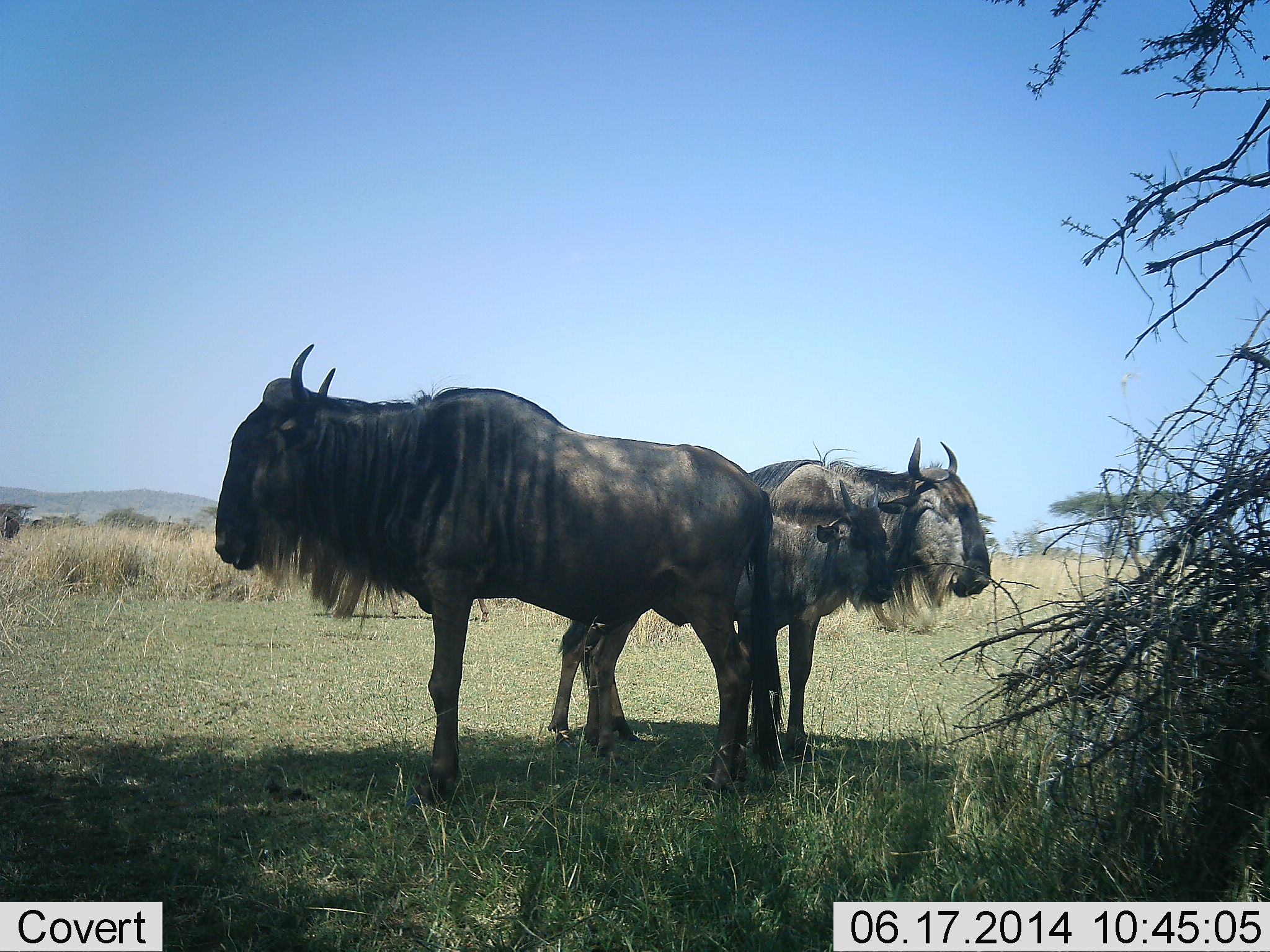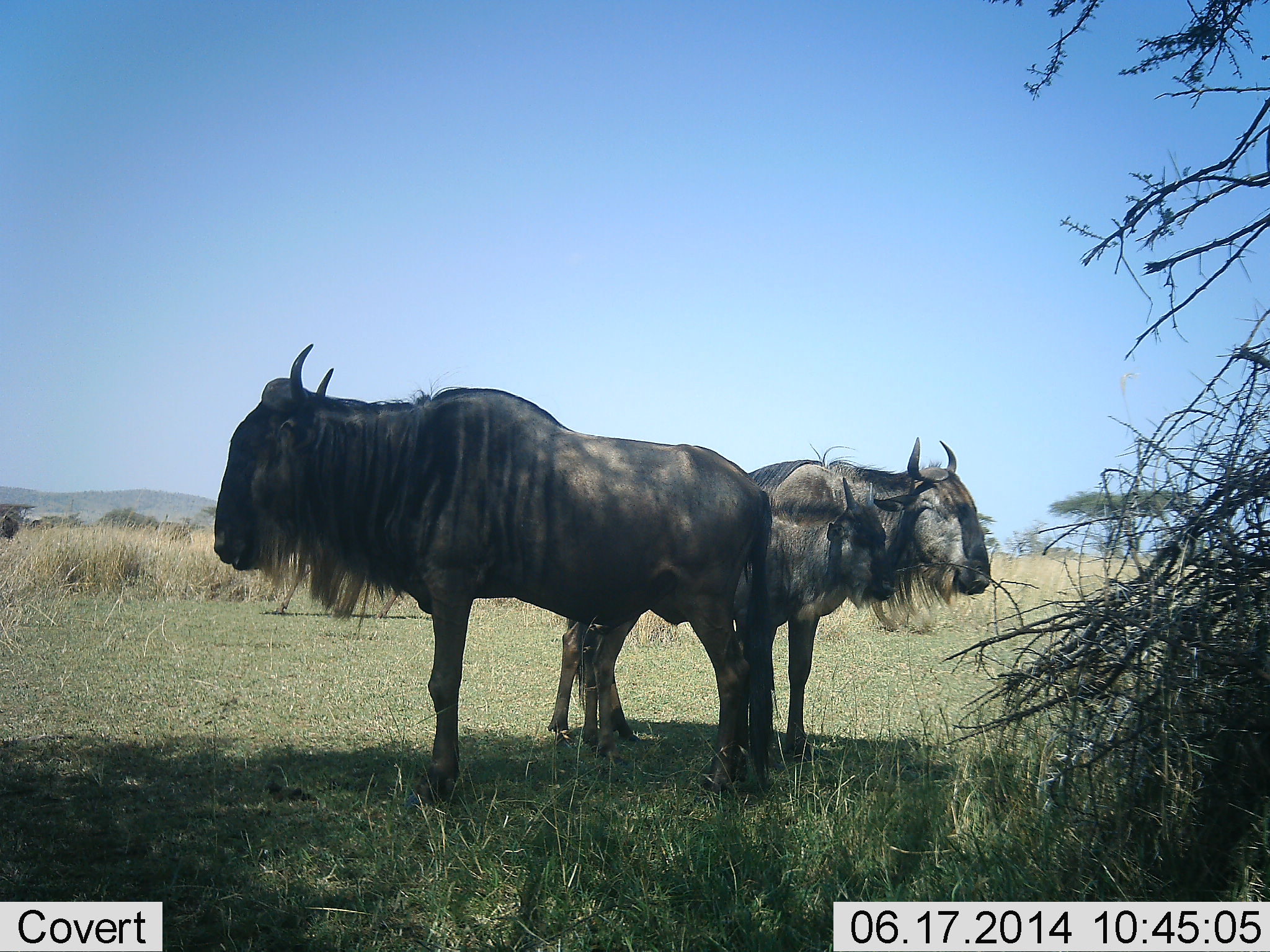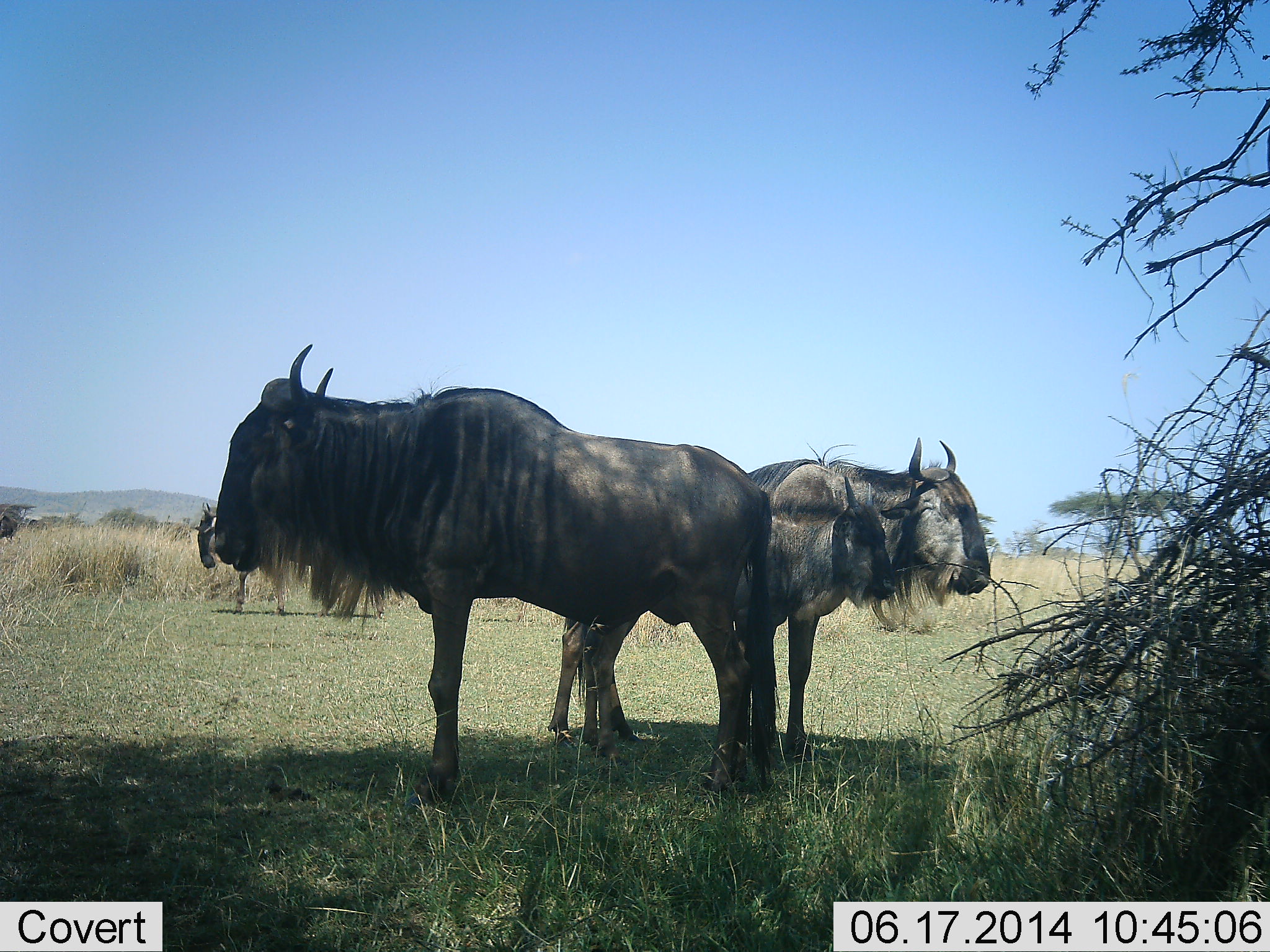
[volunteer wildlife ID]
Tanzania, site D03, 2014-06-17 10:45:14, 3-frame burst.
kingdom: Animalia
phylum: Chordata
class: Mammalia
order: Artiodactyla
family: Bovidae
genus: Connochaetes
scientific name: Connochaetes taurinus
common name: blue wildebeest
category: wildebeest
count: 3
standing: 100%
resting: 0%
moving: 30%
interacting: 0%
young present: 60%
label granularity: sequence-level